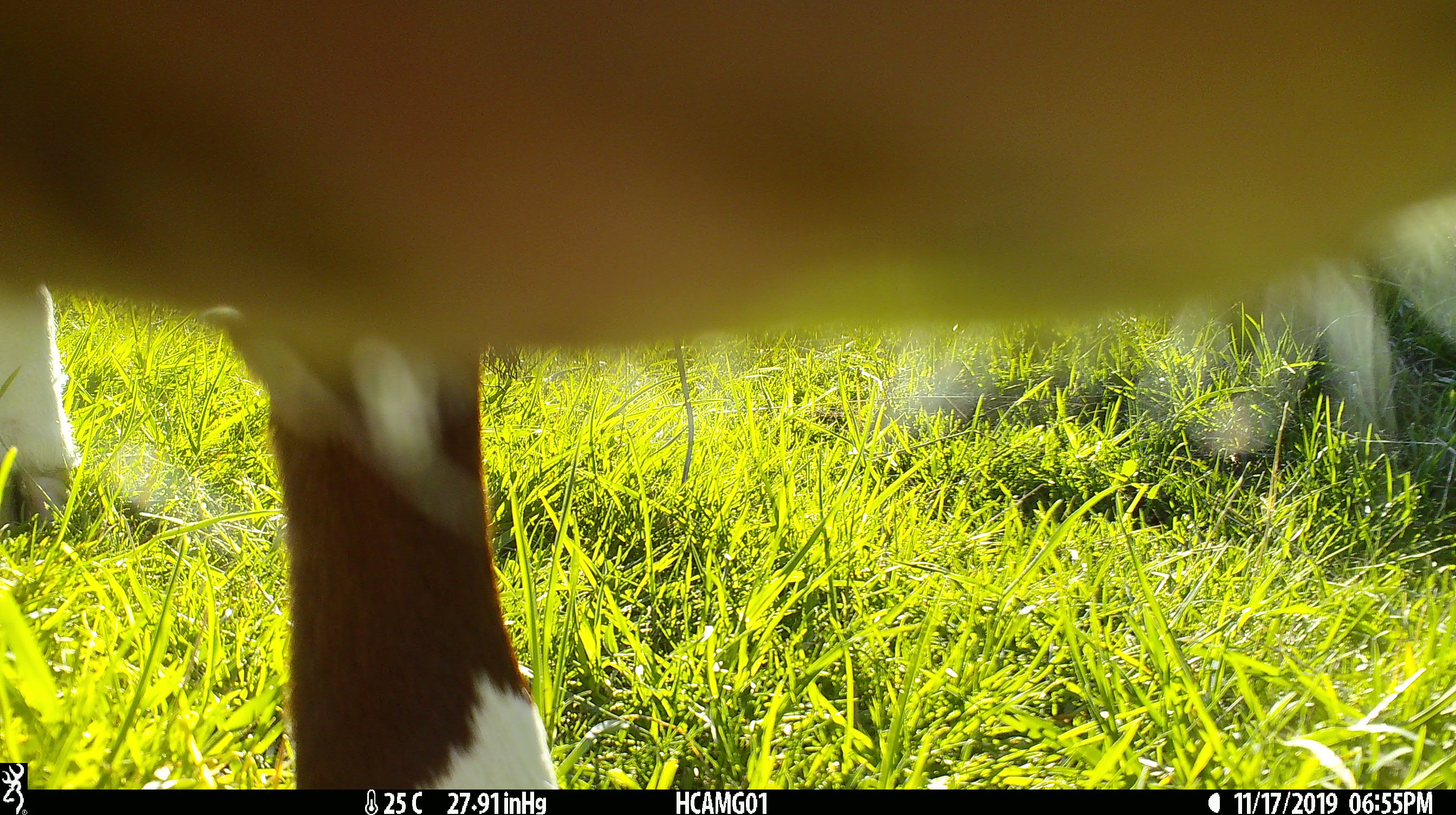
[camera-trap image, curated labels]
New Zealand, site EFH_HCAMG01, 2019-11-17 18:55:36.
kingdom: Animalia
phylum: Chordata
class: Mammalia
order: Artiodactyla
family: Bovidae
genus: Bos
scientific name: Bos taurus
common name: domestic cow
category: cow